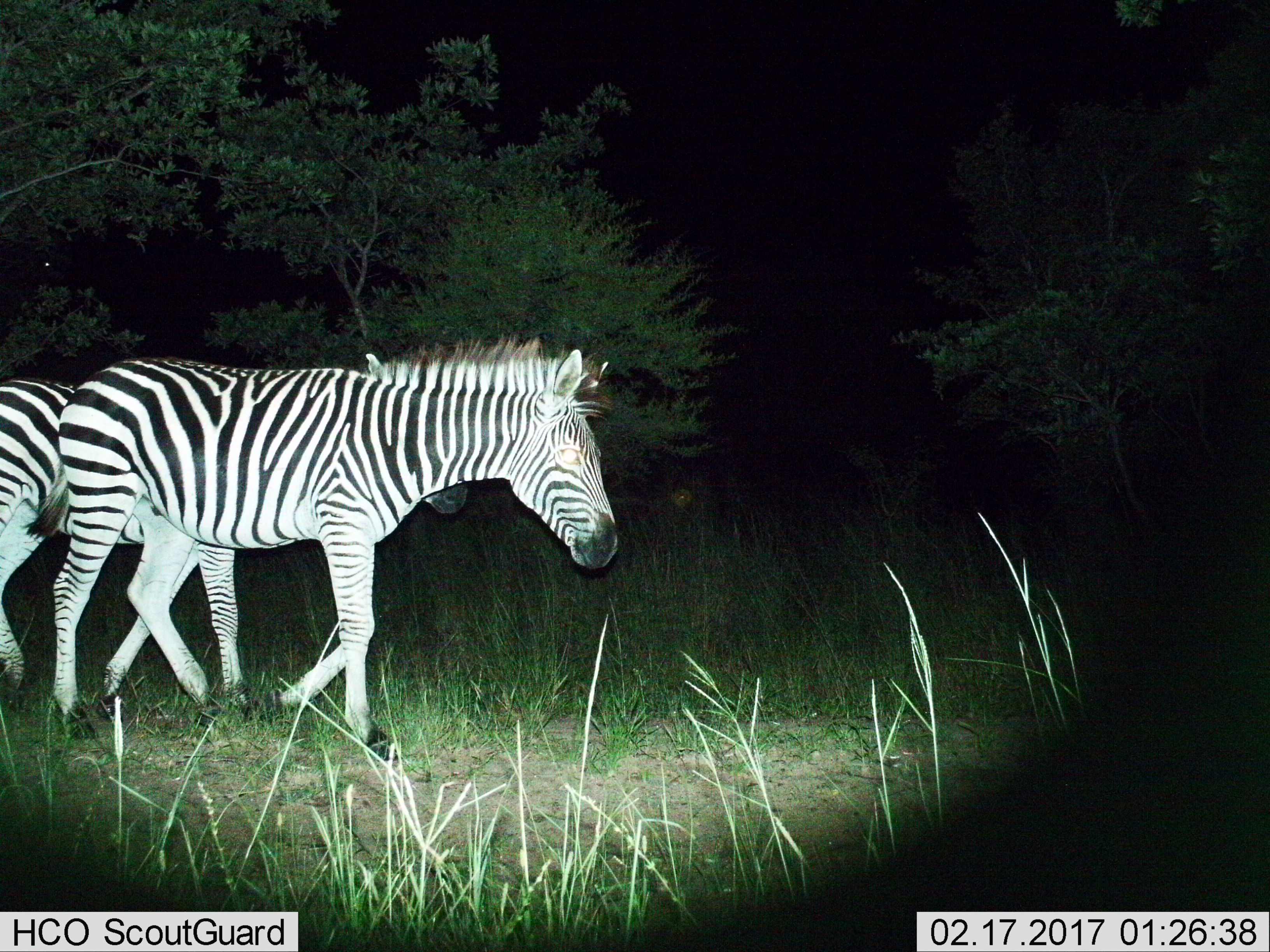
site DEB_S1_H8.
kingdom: Animalia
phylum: Chordata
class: Mammalia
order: Perissodactyla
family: Equidae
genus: Equus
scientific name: Equus quagga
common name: plains zebra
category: zebraplains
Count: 2.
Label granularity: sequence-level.